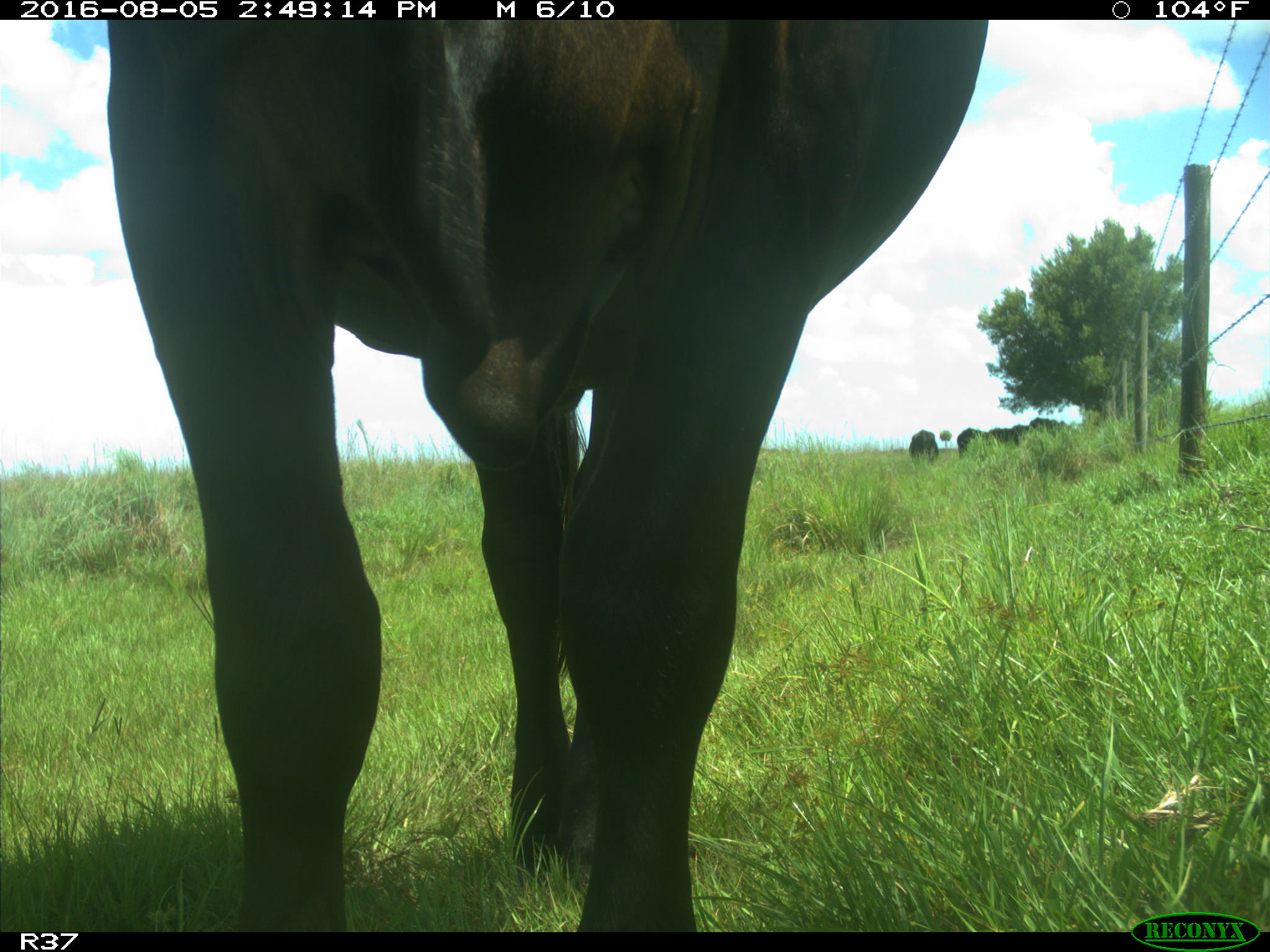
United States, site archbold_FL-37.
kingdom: Animalia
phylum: Chordata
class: Mammalia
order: Artiodactyla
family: Bovidae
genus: Bos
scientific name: Bos taurus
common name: domestic cow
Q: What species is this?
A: Bos taurus (domestic cow).